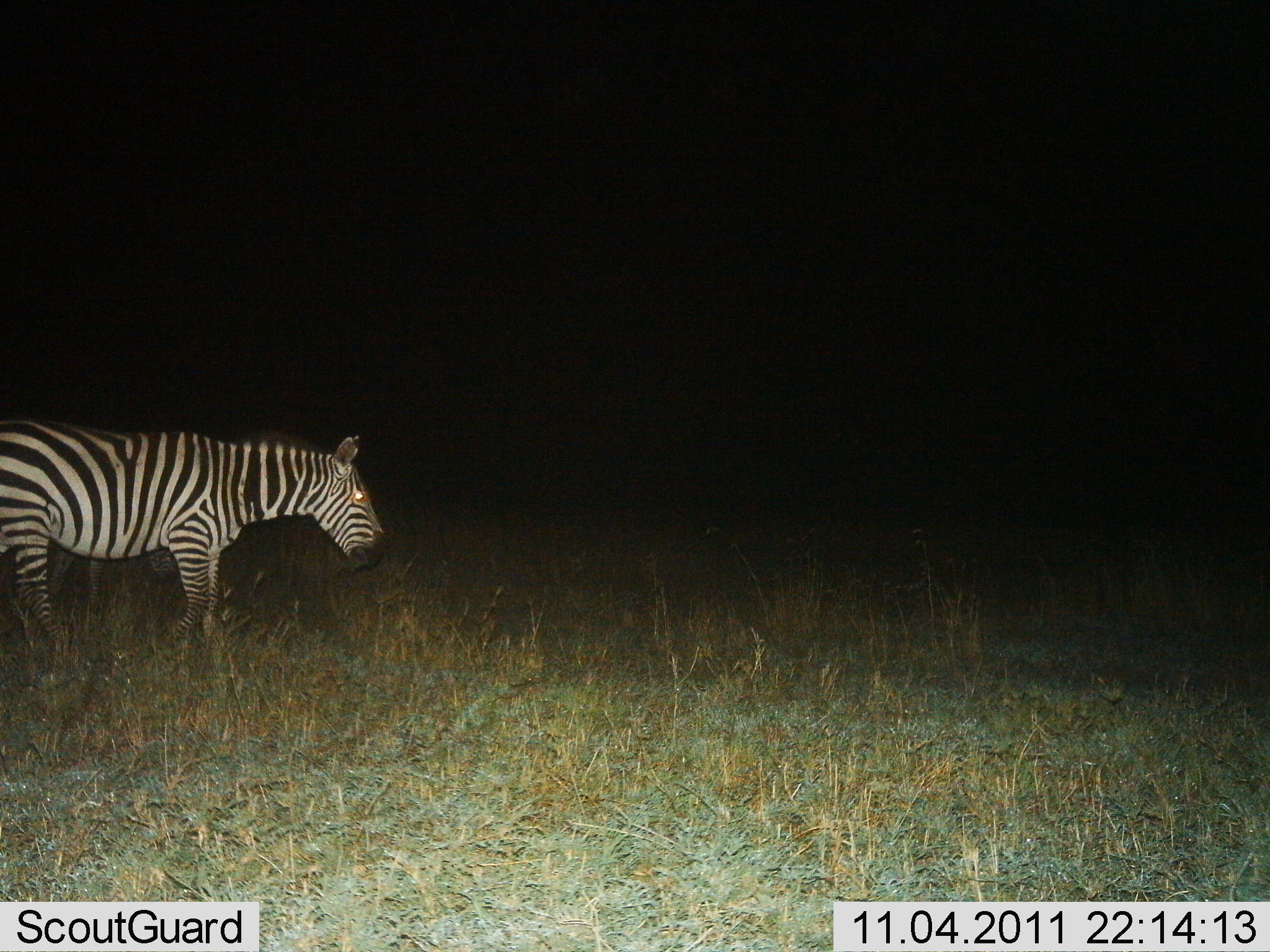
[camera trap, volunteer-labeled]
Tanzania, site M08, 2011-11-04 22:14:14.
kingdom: Animalia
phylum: Chordata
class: Mammalia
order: Perissodactyla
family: Equidae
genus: Equus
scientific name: Equus quagga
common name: plains zebra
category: zebra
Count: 1.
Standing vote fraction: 87%.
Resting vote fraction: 0%.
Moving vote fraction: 13%.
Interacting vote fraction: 0%.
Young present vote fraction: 0%.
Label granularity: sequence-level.